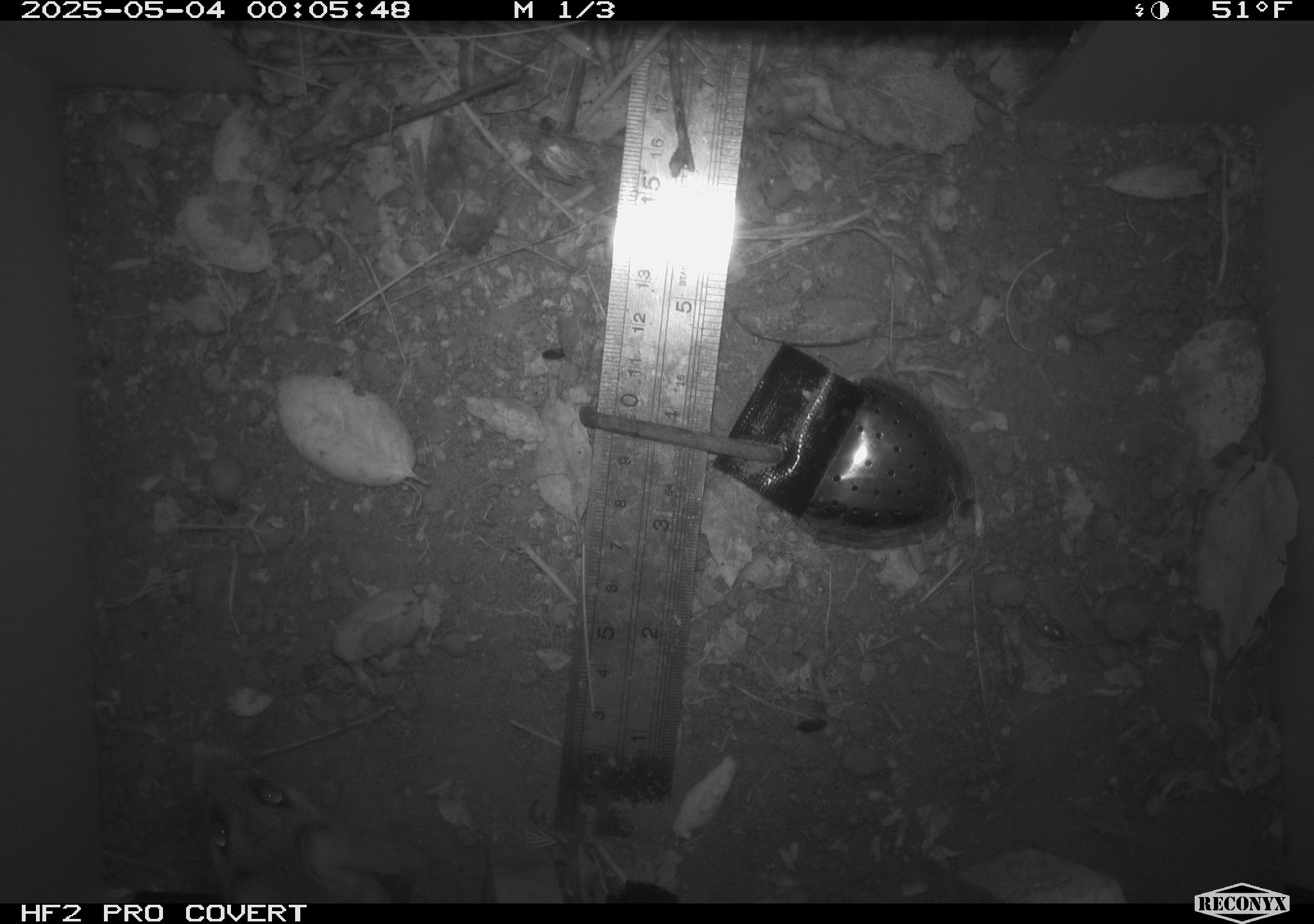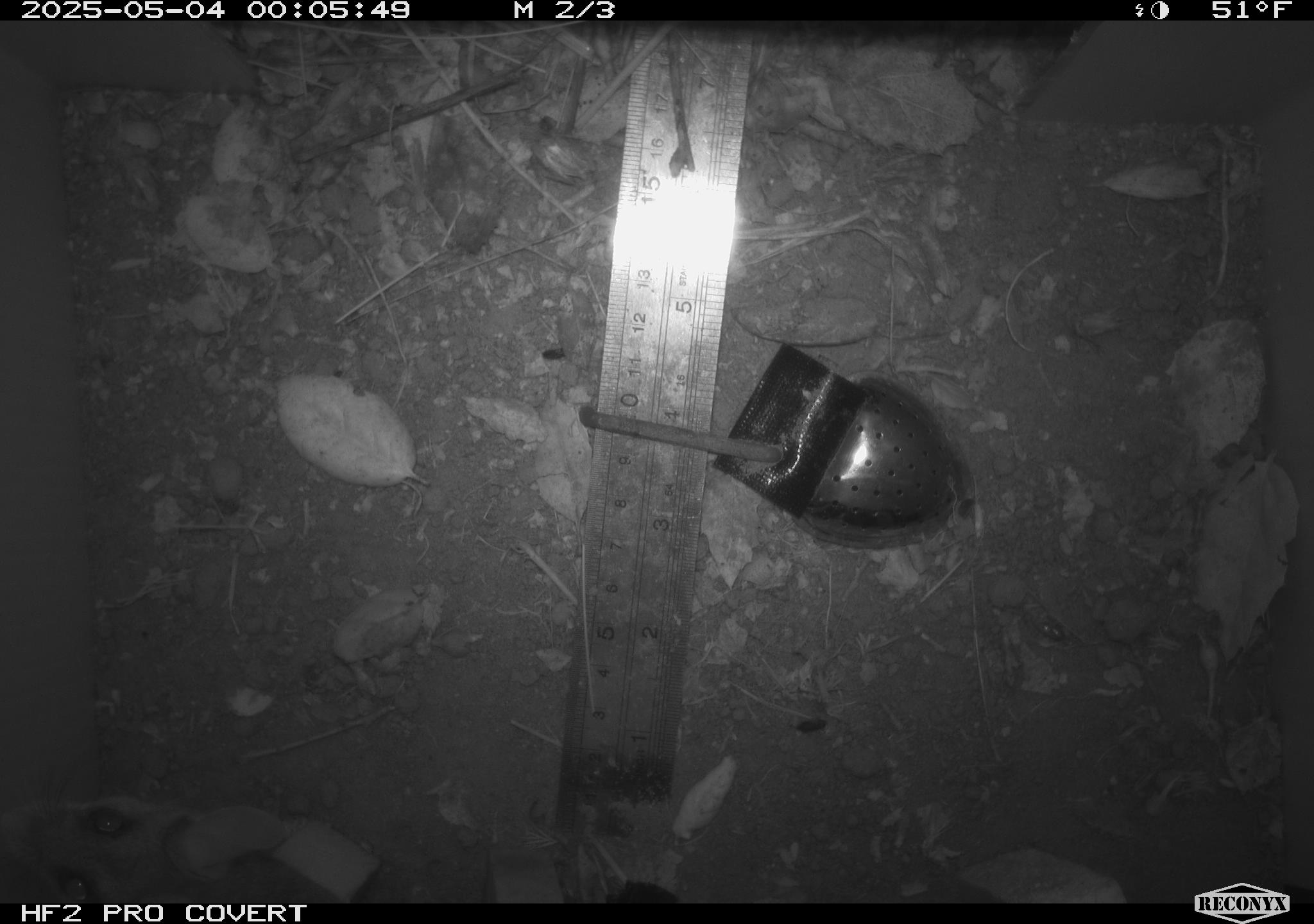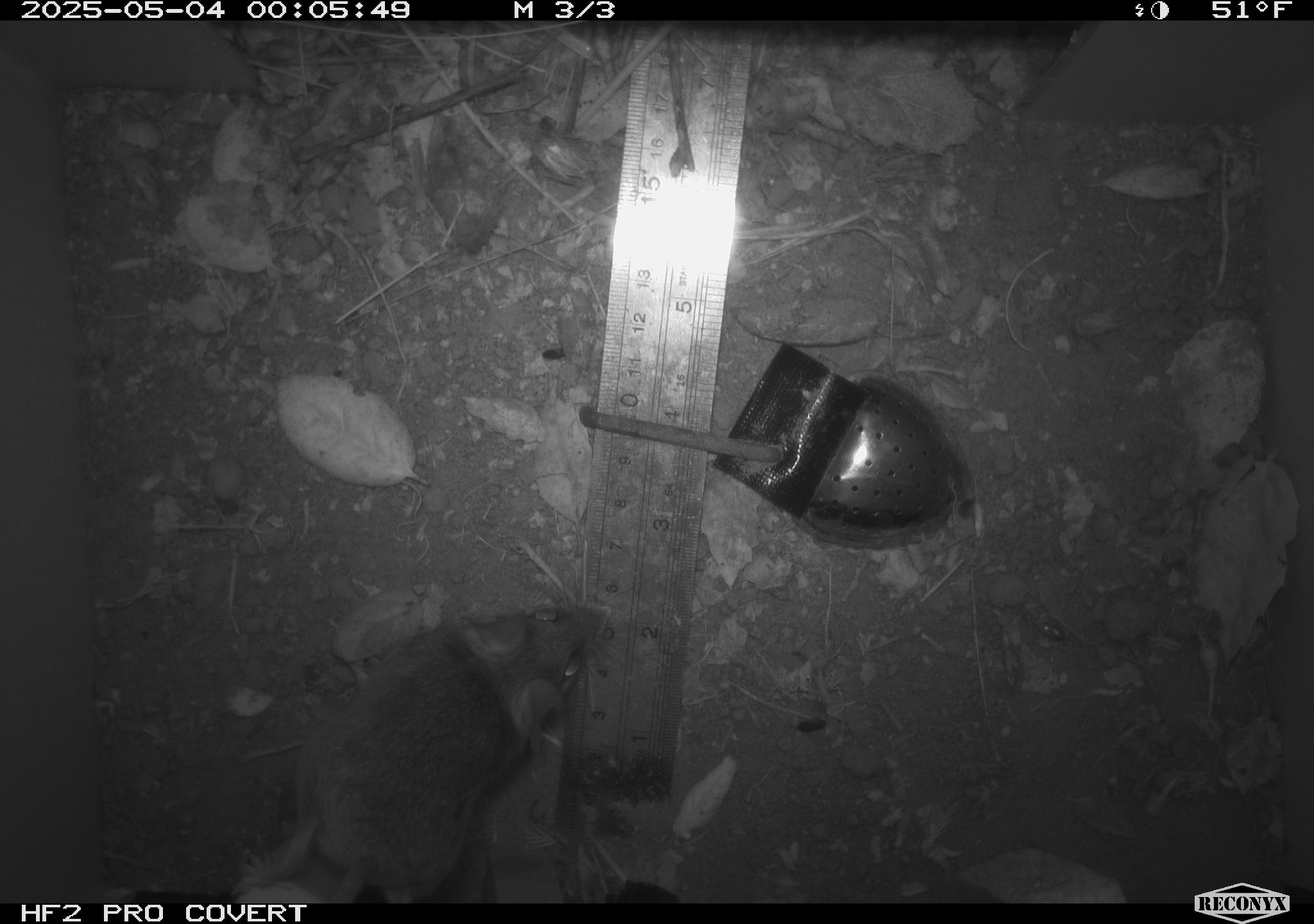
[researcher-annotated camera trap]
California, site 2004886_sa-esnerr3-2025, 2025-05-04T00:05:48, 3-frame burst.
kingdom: Animalia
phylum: Chordata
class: Mammalia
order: Rodentia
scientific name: Rodentia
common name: rodent